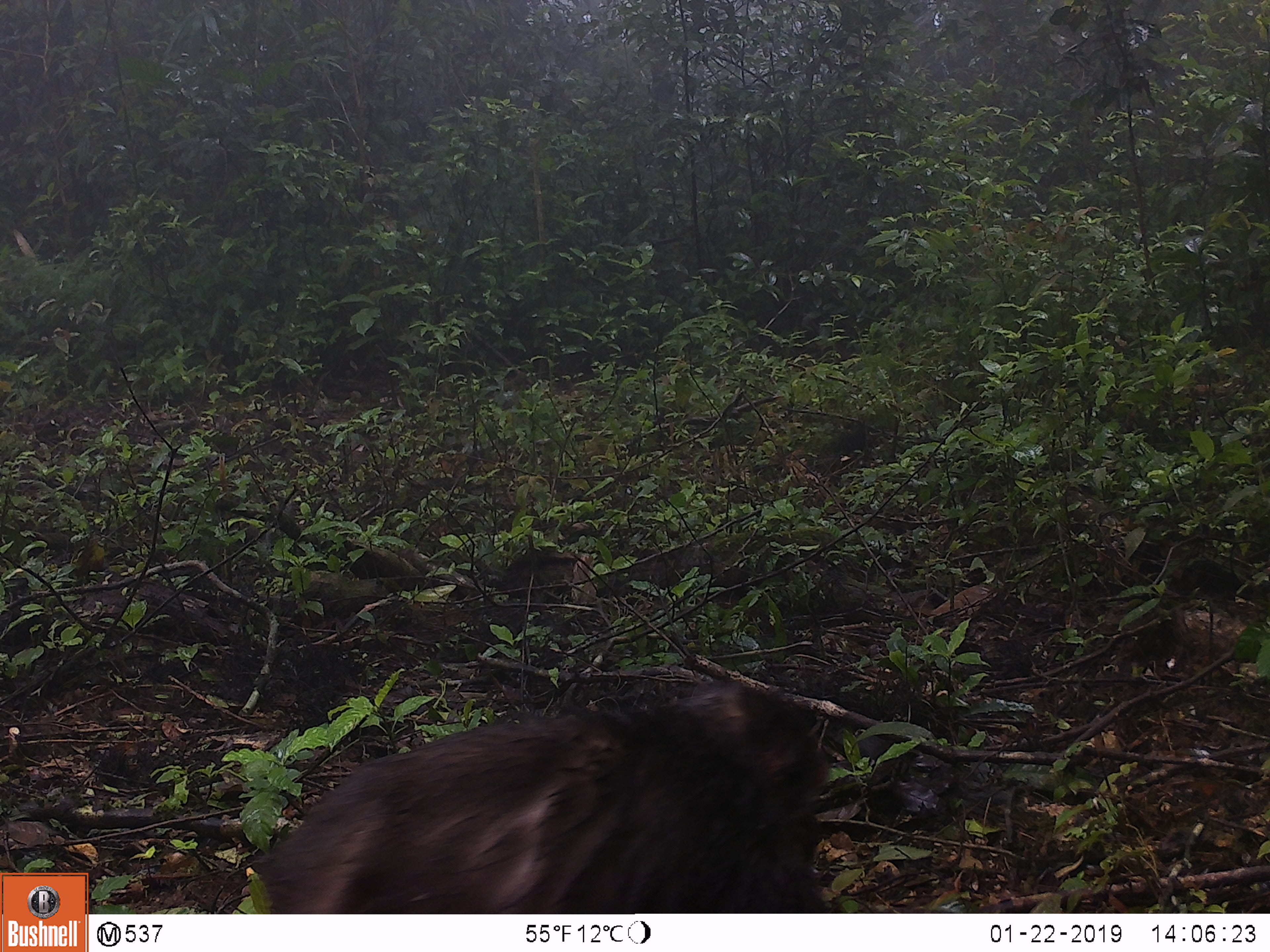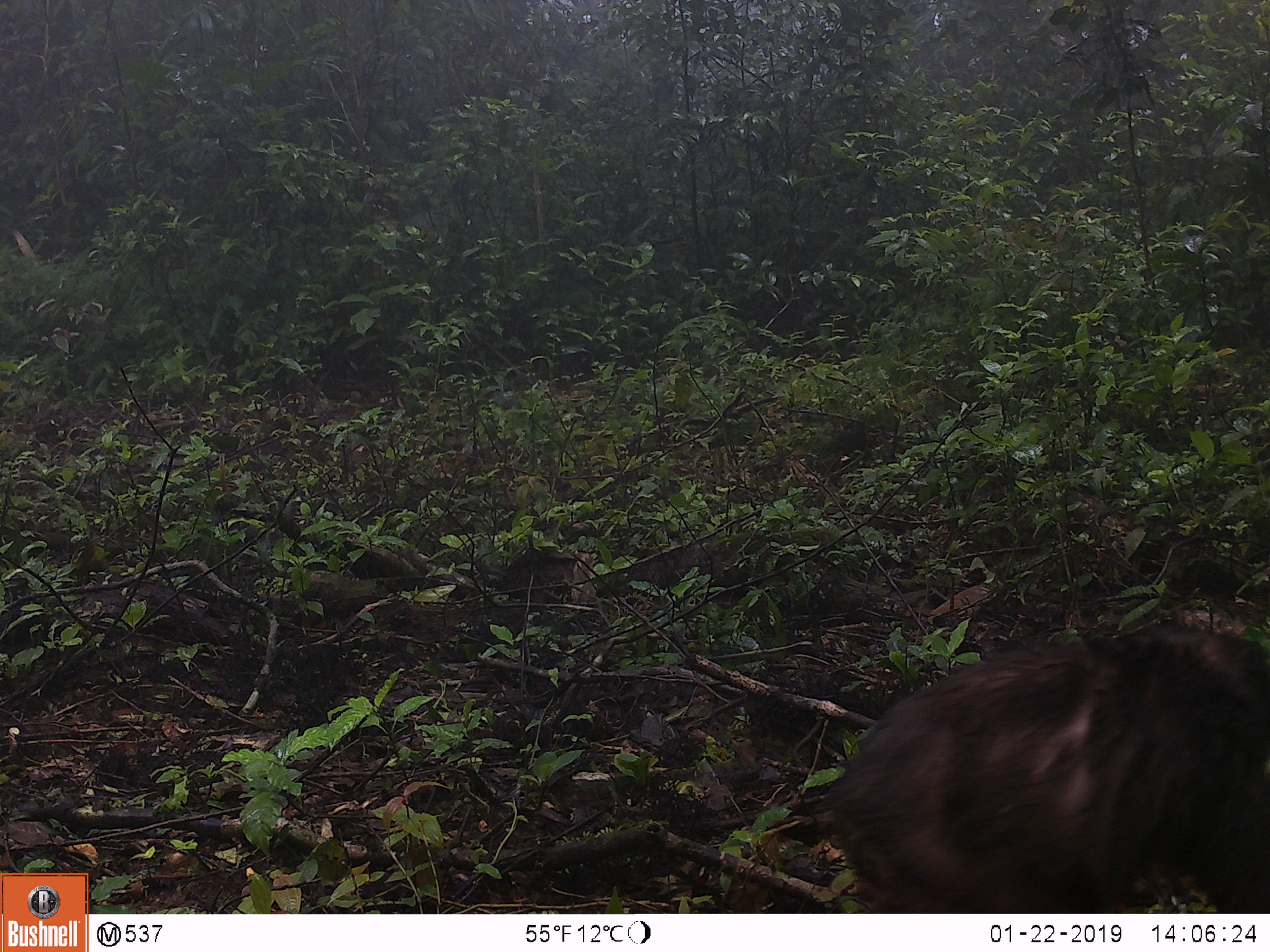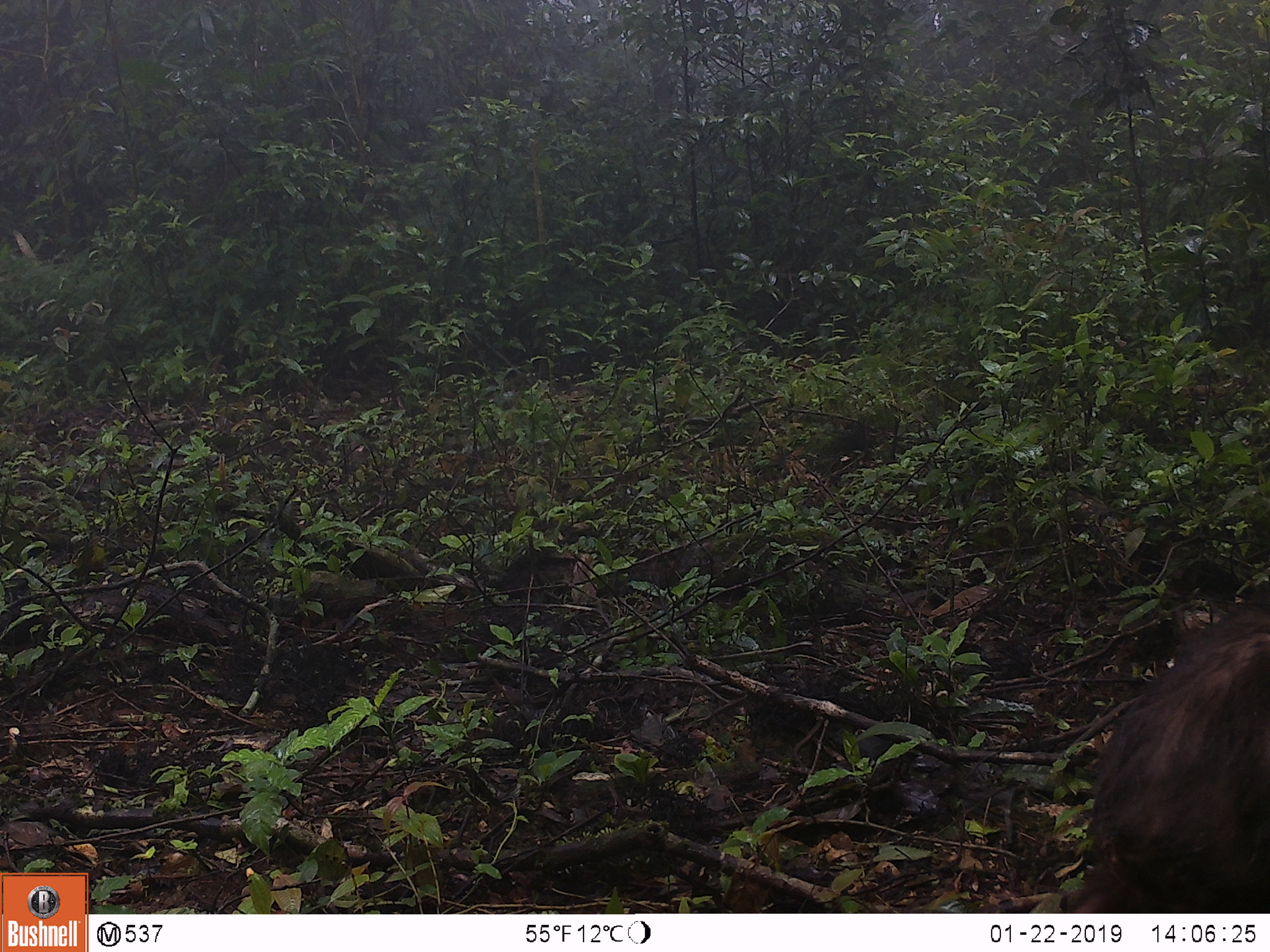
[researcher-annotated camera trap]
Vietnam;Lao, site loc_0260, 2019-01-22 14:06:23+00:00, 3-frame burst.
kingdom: Animalia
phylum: Chordata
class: Mammalia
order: Primates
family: Cercopithecidae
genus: Macaca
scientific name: Macaca arctoides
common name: stump-tailed macaque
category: stump tailed macaque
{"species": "stump tailed macaque (stump-tailed macaque) (Macaca arctoides)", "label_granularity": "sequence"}